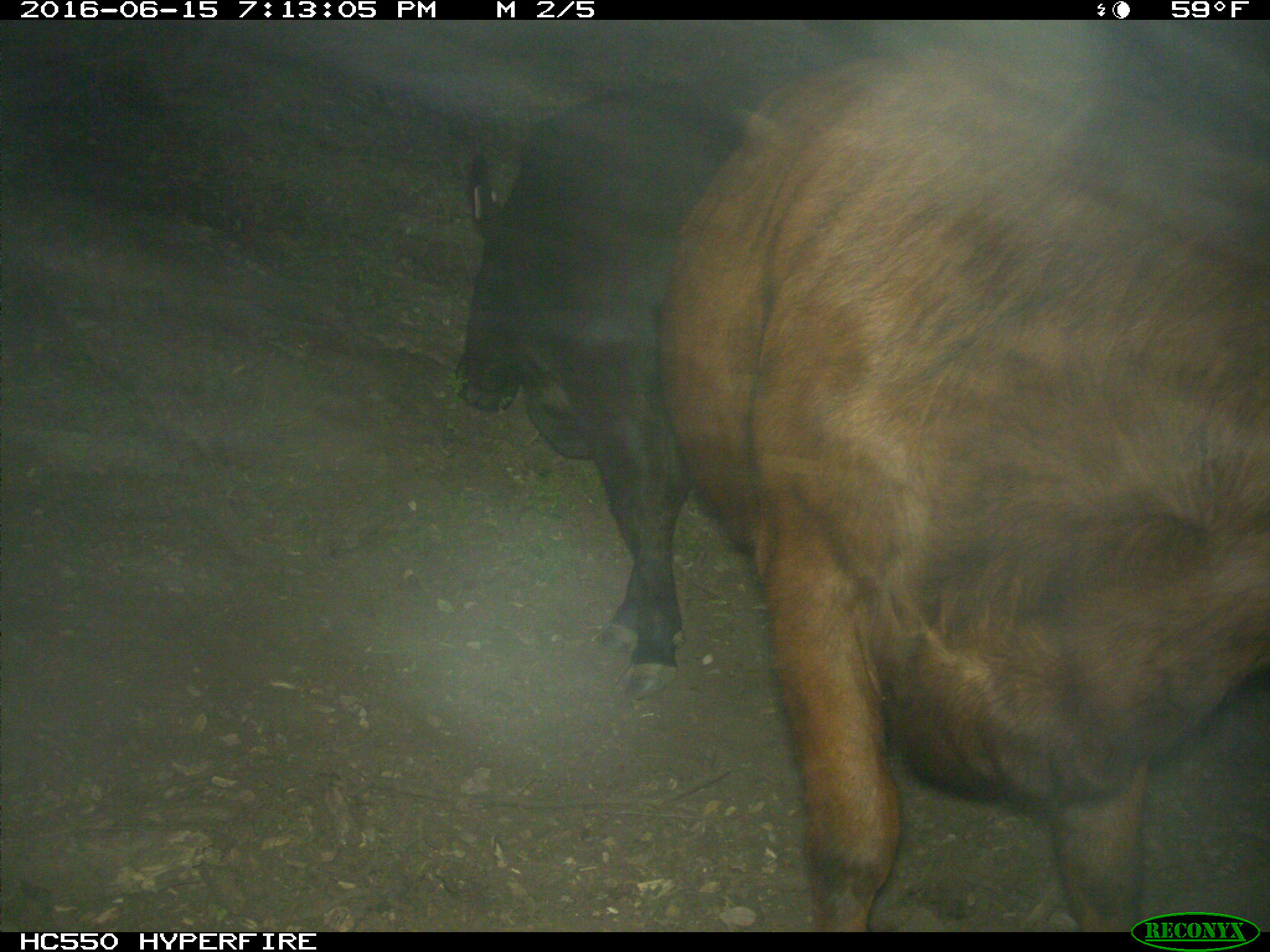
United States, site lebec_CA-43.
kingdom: Animalia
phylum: Chordata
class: Mammalia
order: Artiodactyla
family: Bovidae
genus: Bos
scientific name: Bos taurus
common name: domestic cow